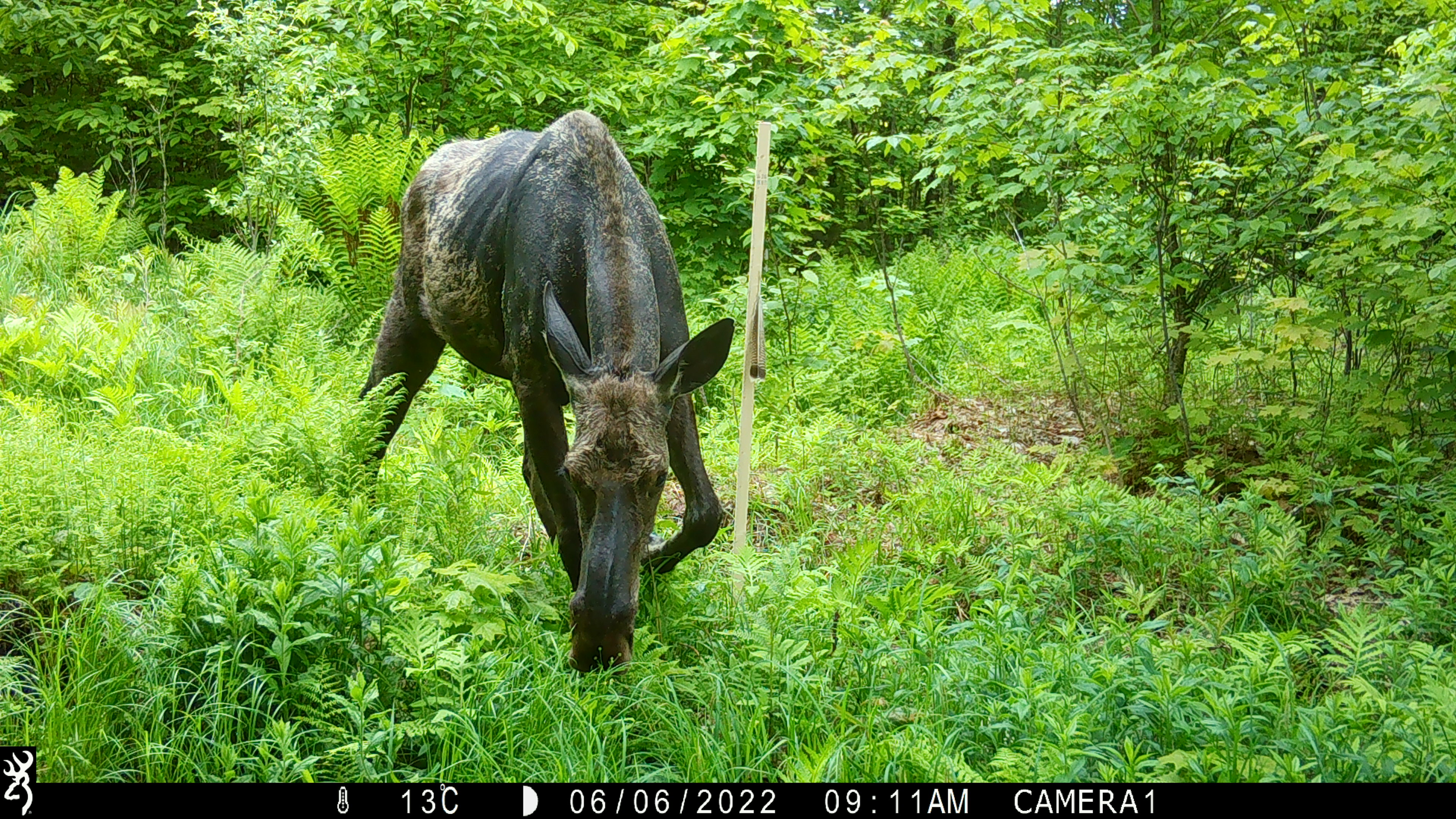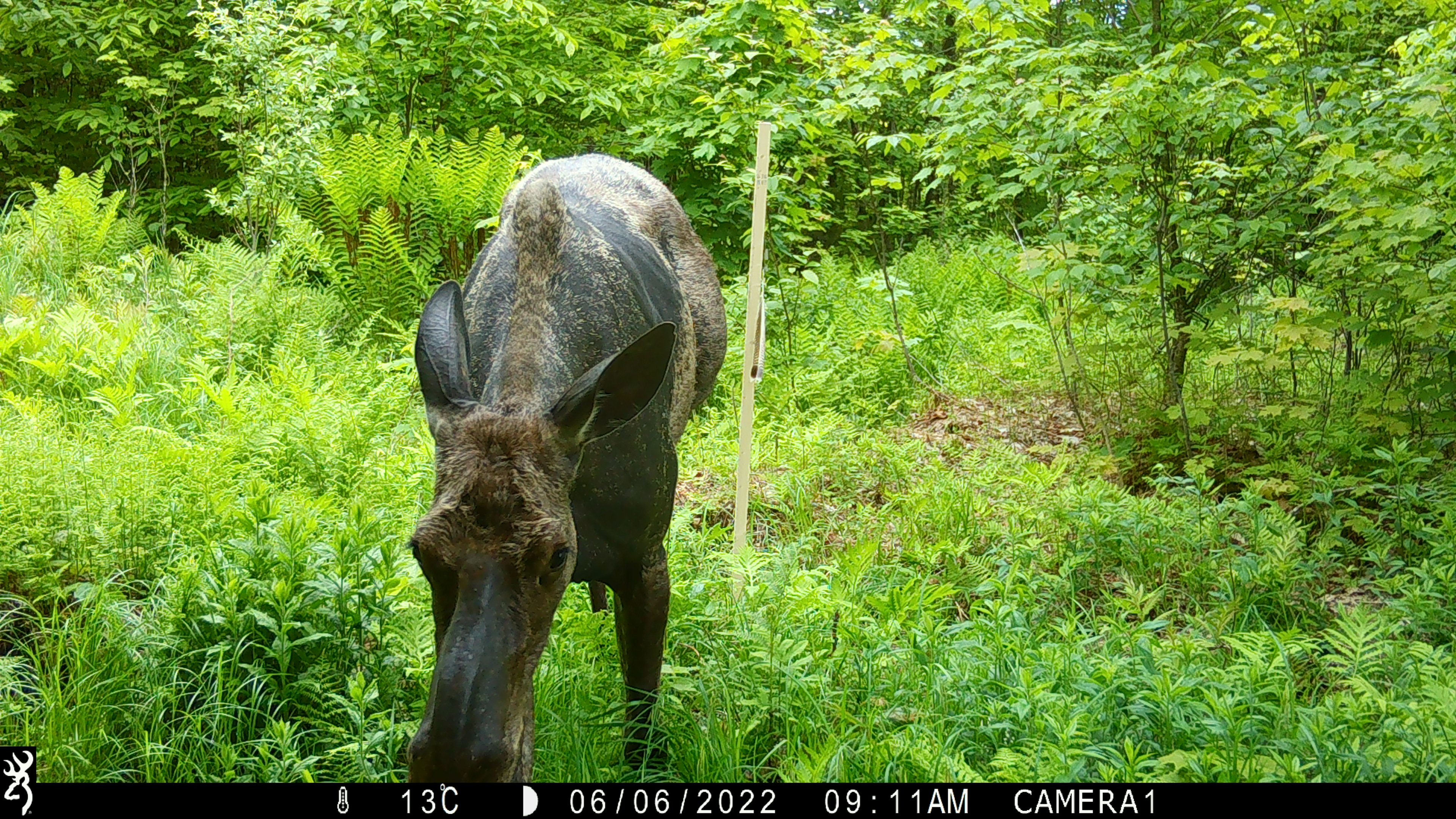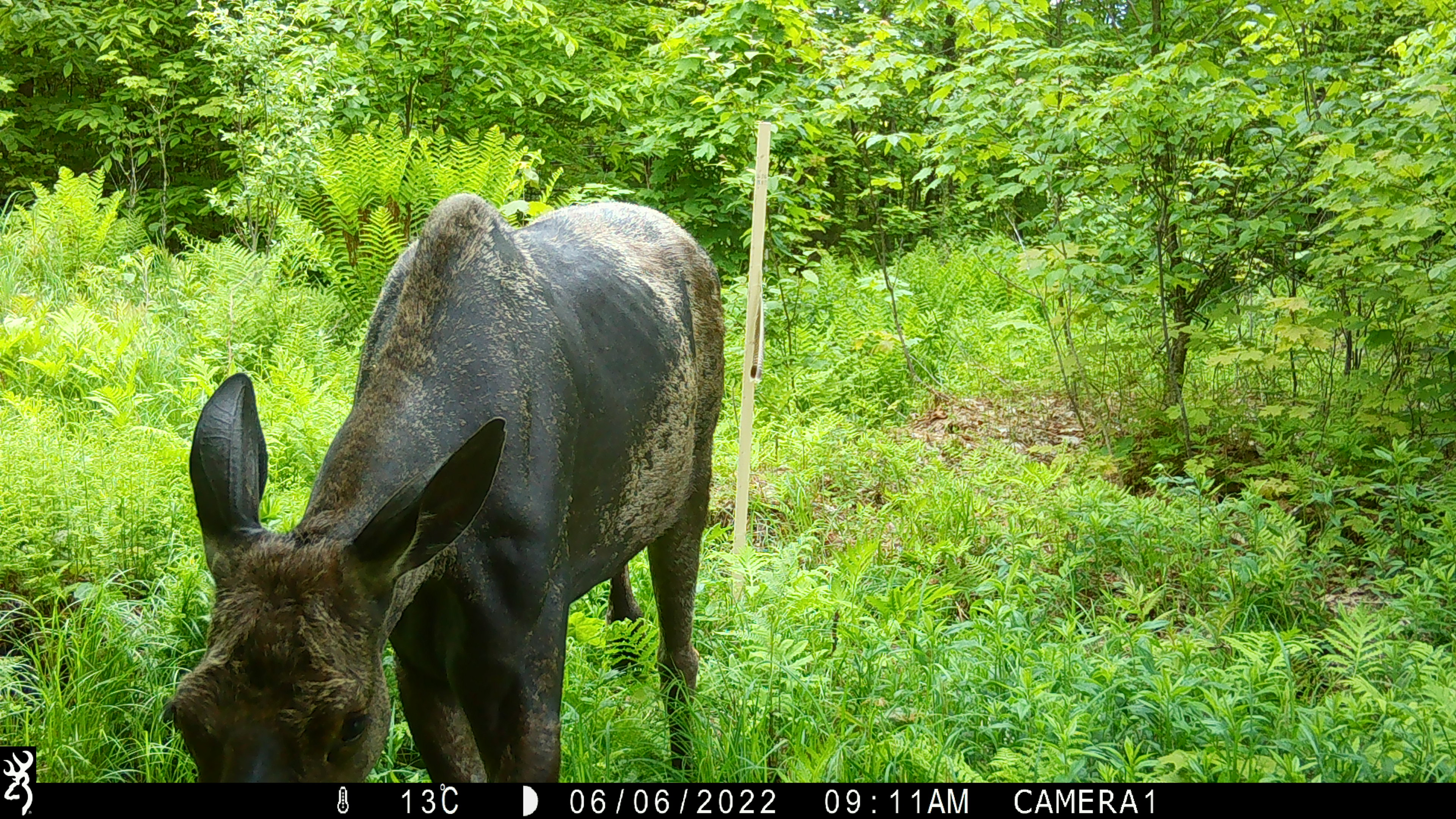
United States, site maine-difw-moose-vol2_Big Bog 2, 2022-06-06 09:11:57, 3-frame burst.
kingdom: Animalia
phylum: Chordata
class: Mammalia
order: Artiodactyla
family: Cervidae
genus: Alces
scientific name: Alces alces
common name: moose